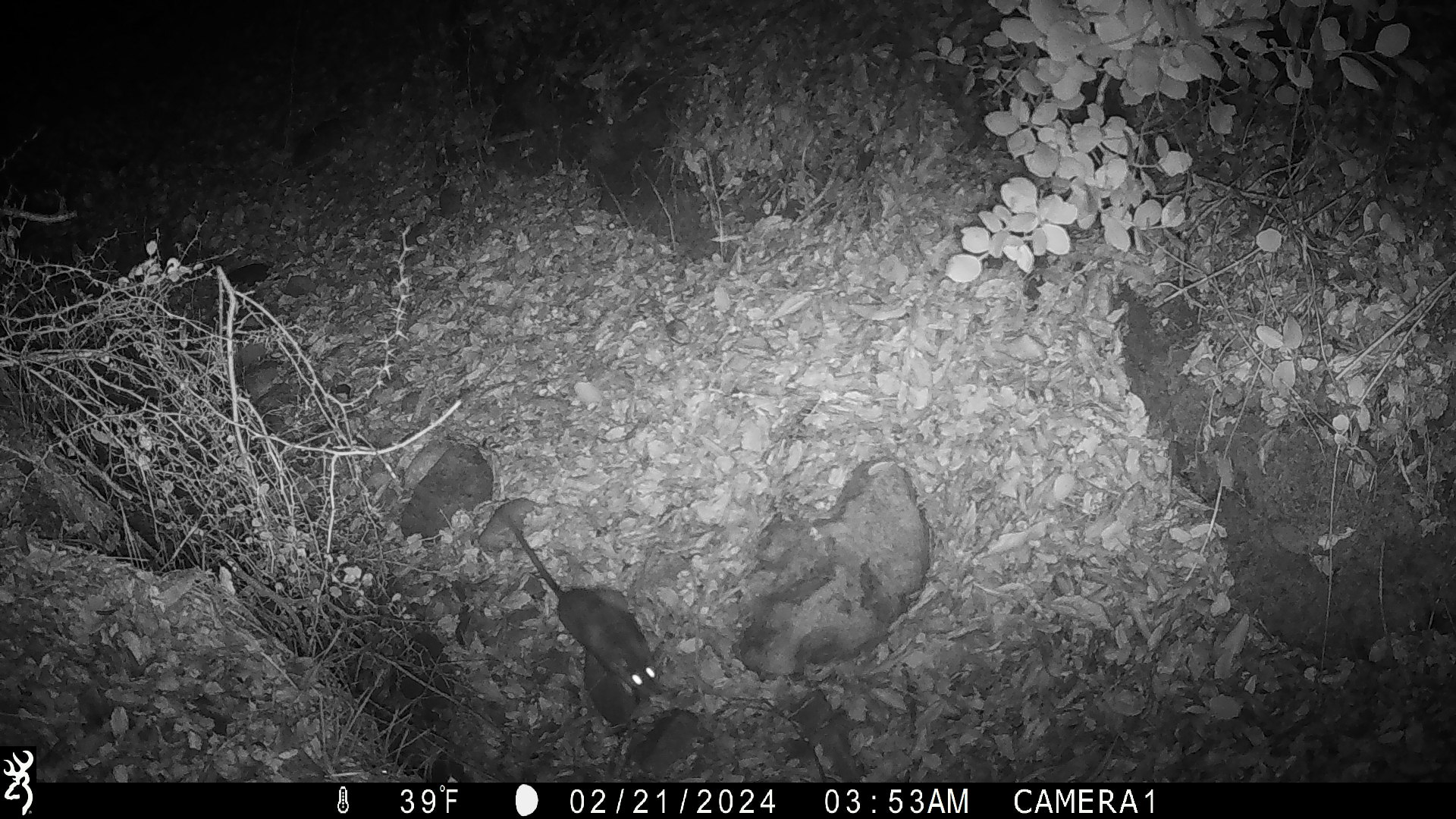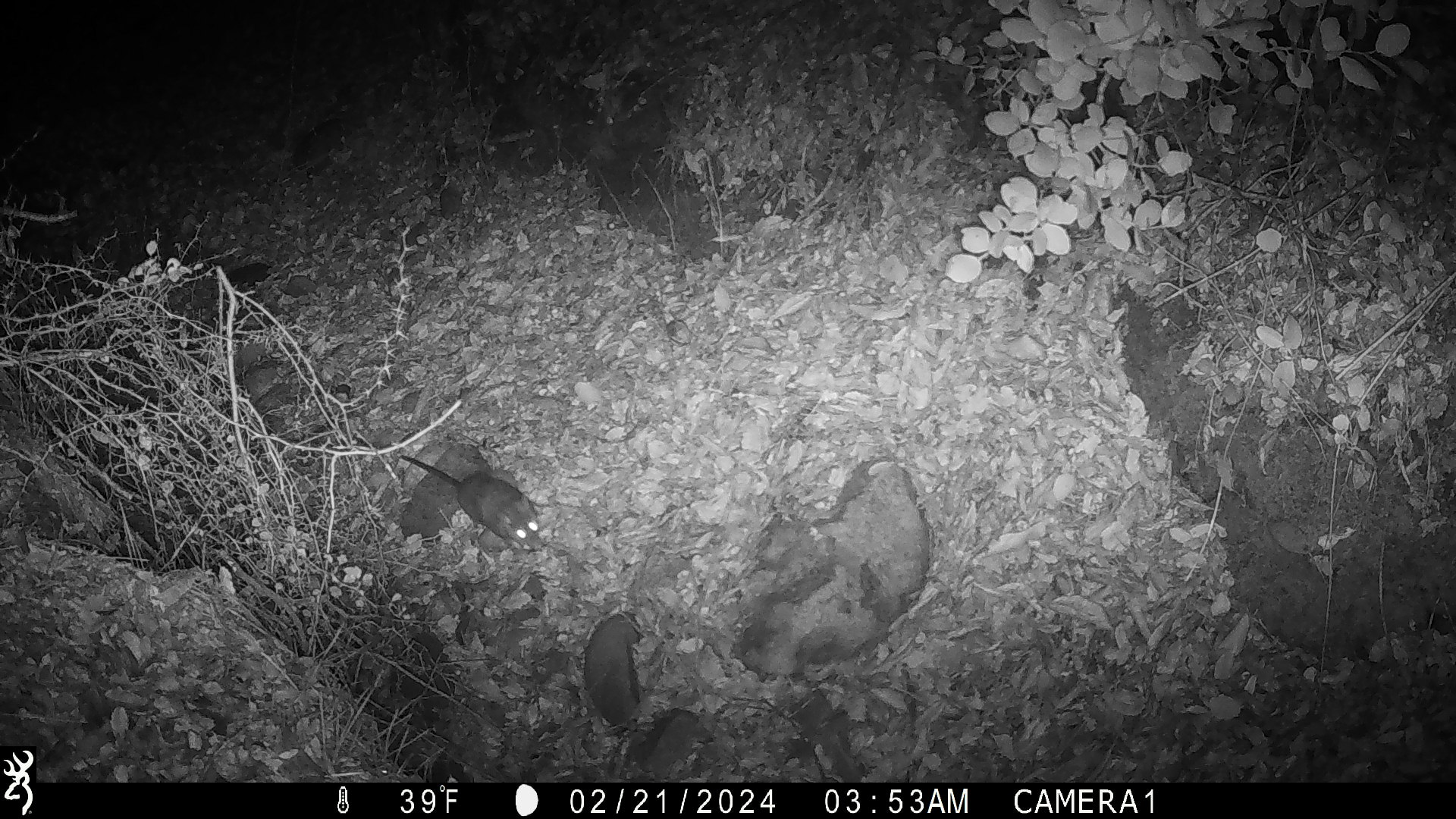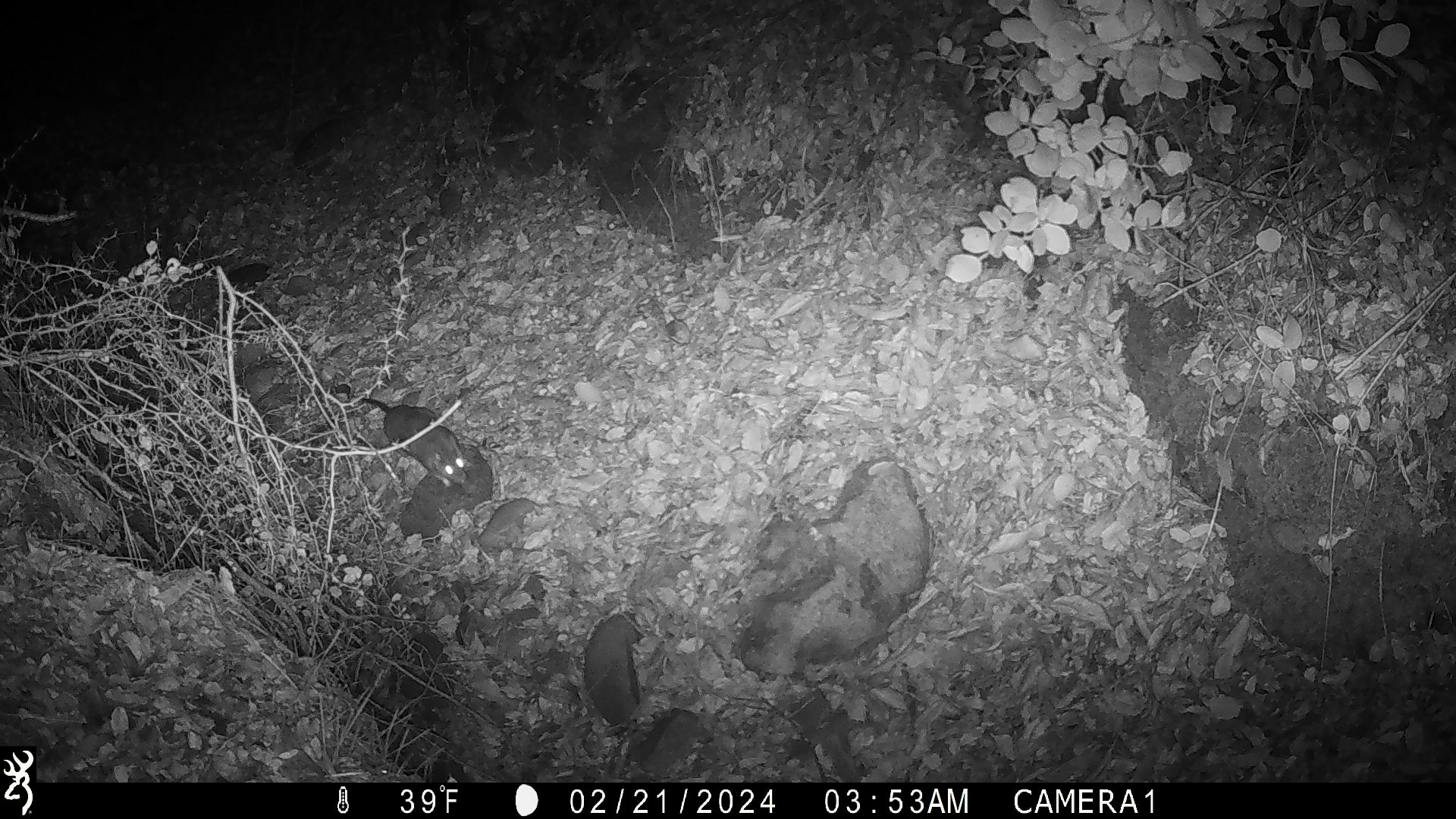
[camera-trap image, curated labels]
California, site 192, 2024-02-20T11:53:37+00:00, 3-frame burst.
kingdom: Animalia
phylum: Chordata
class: Mammalia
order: Rodentia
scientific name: Rodentia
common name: mouse or rat